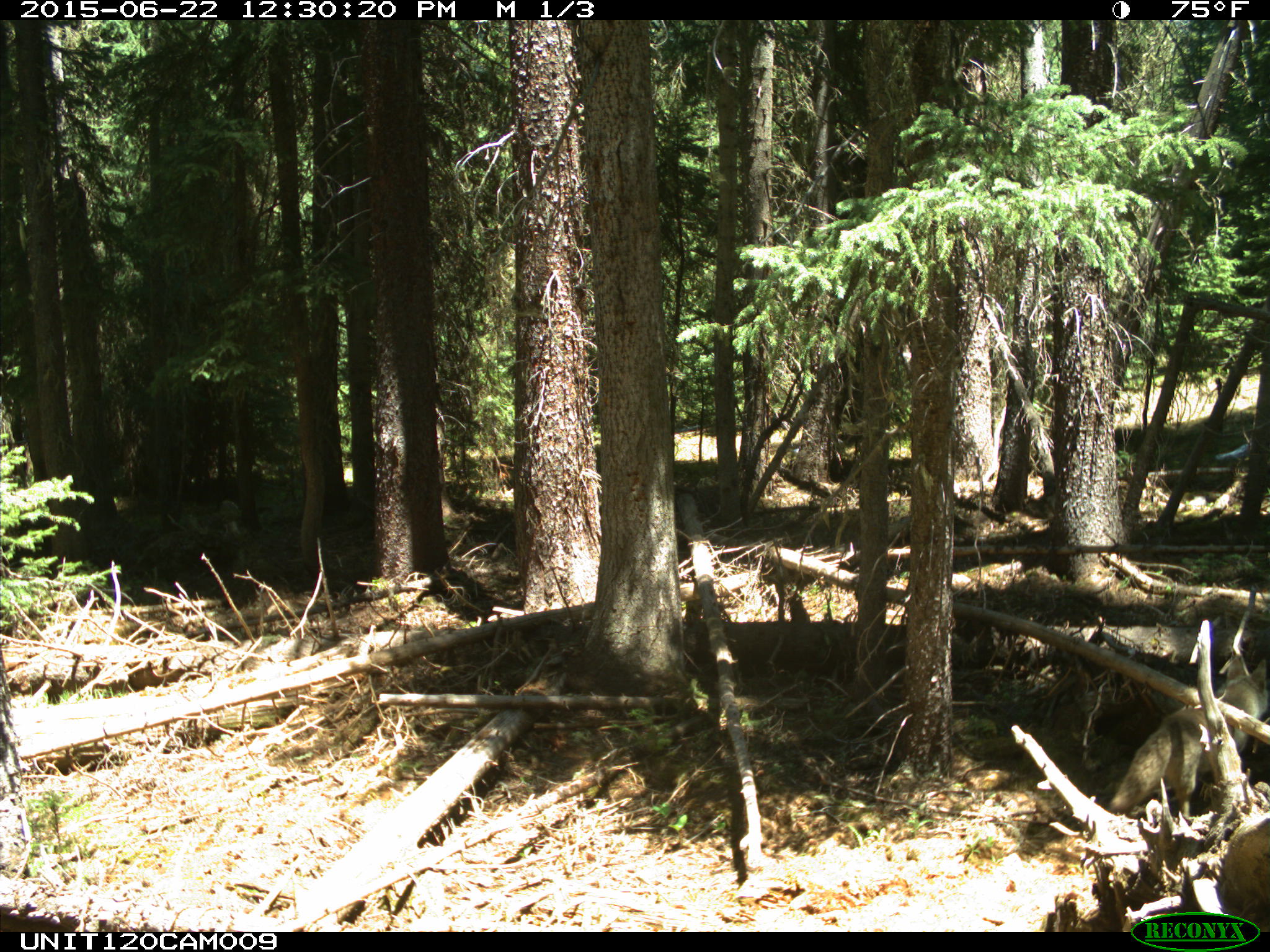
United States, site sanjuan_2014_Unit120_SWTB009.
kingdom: Animalia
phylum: Chordata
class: Mammalia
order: Carnivora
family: Canidae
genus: Canis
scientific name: Canis latrans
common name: coyote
Canis latrans (coyote).